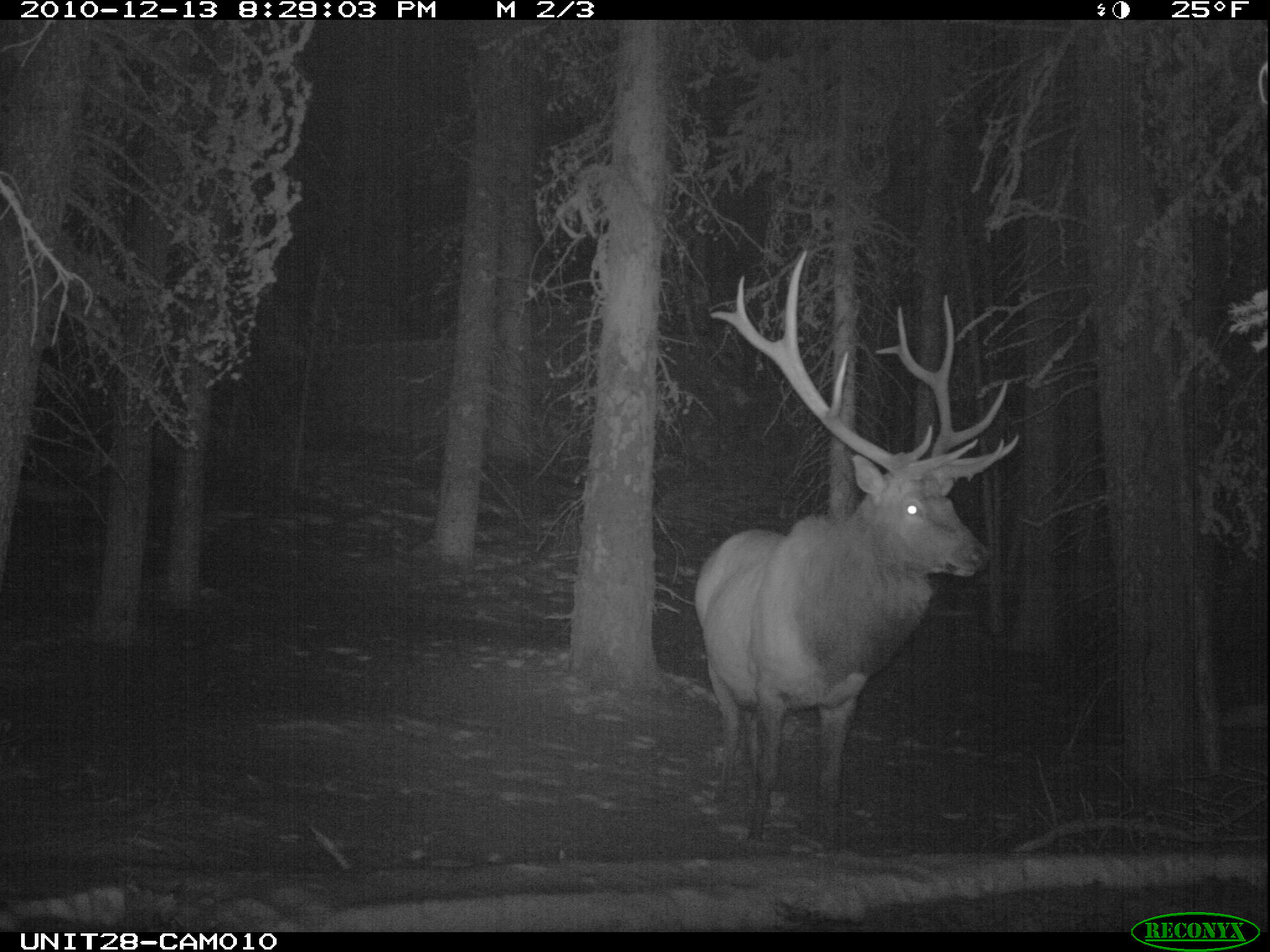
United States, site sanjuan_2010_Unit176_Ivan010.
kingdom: Animalia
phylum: Chordata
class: Mammalia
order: Artiodactyla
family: Cervidae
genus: Cervus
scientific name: Cervus elaphus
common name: red deer